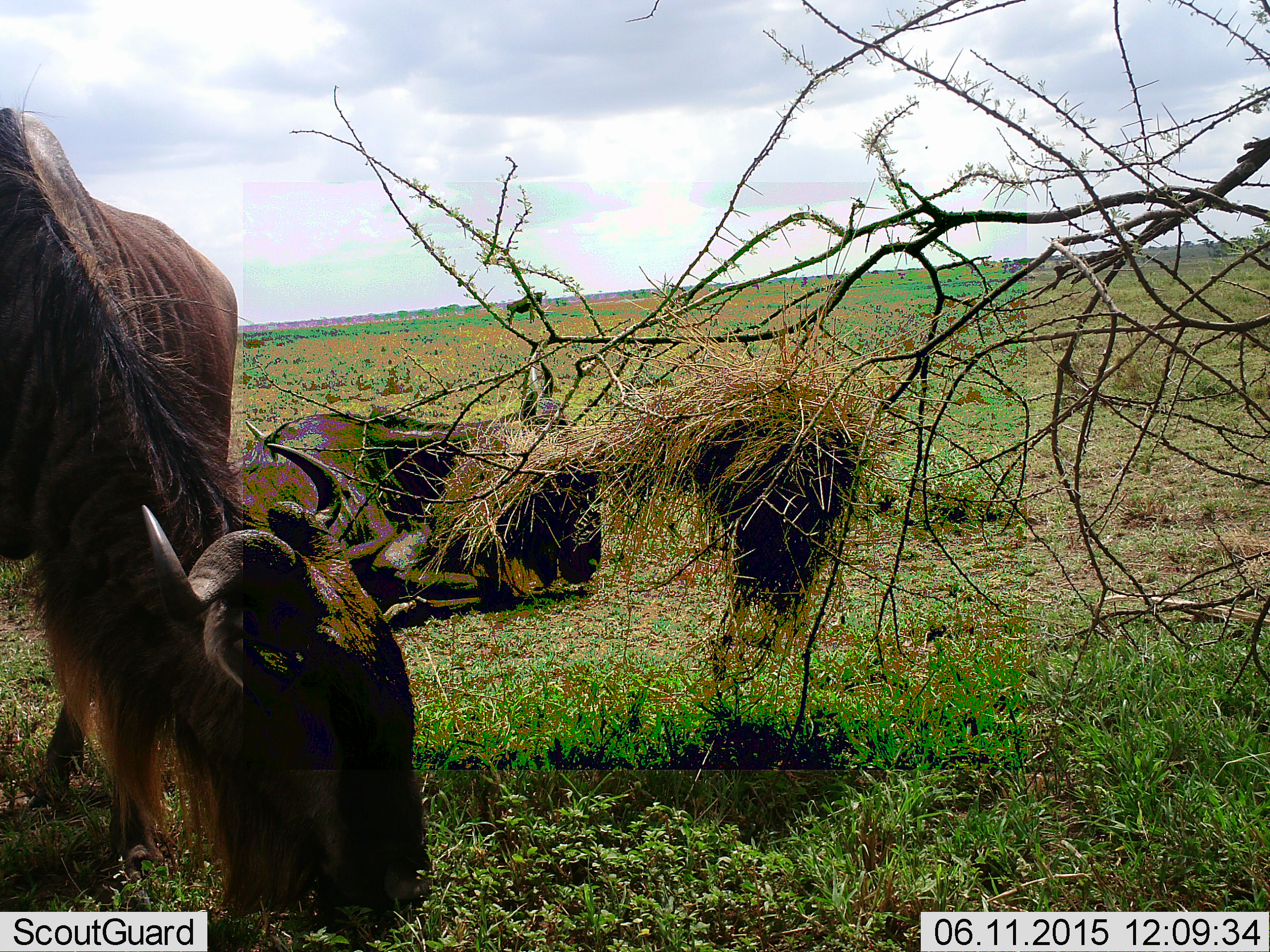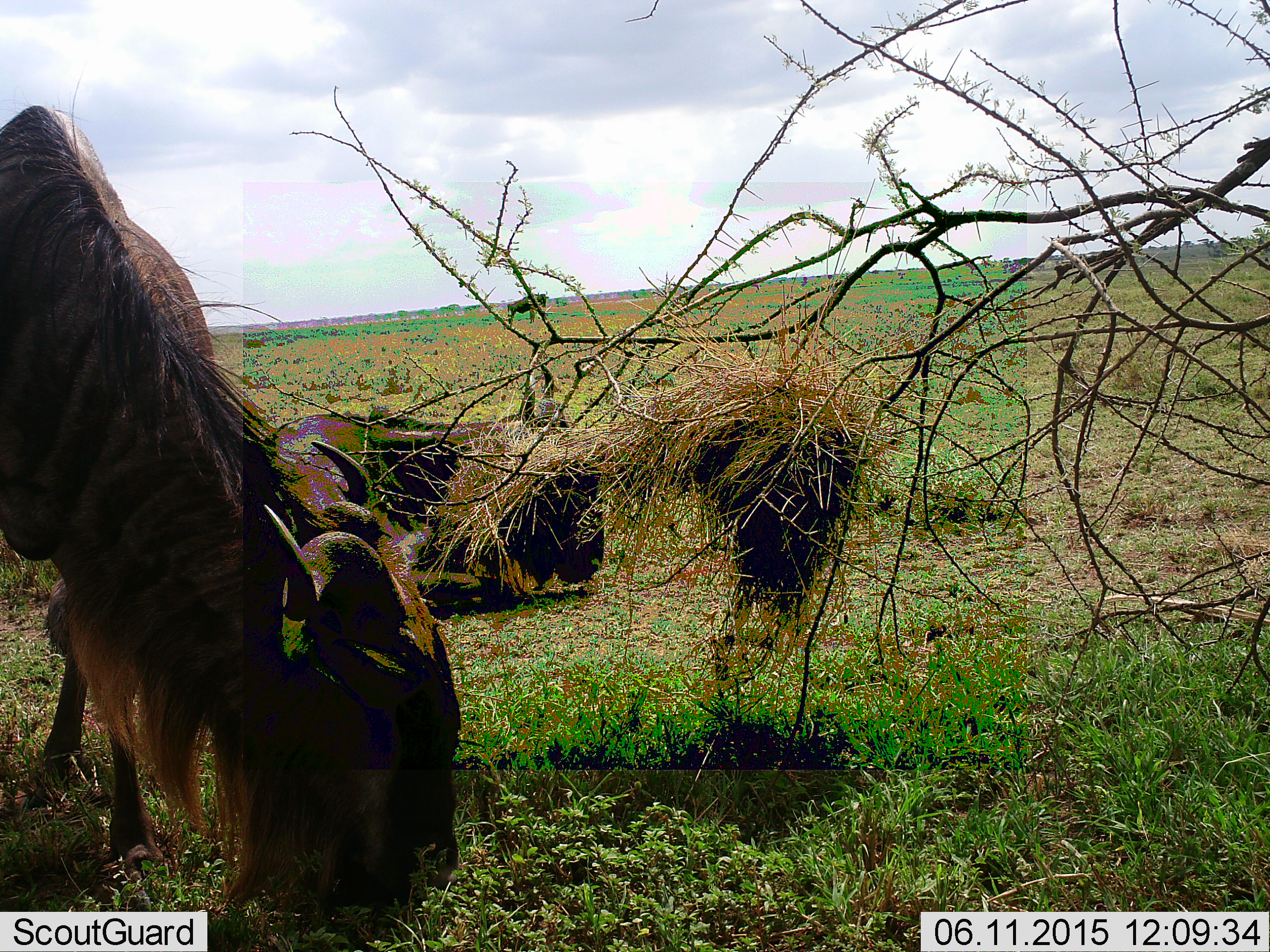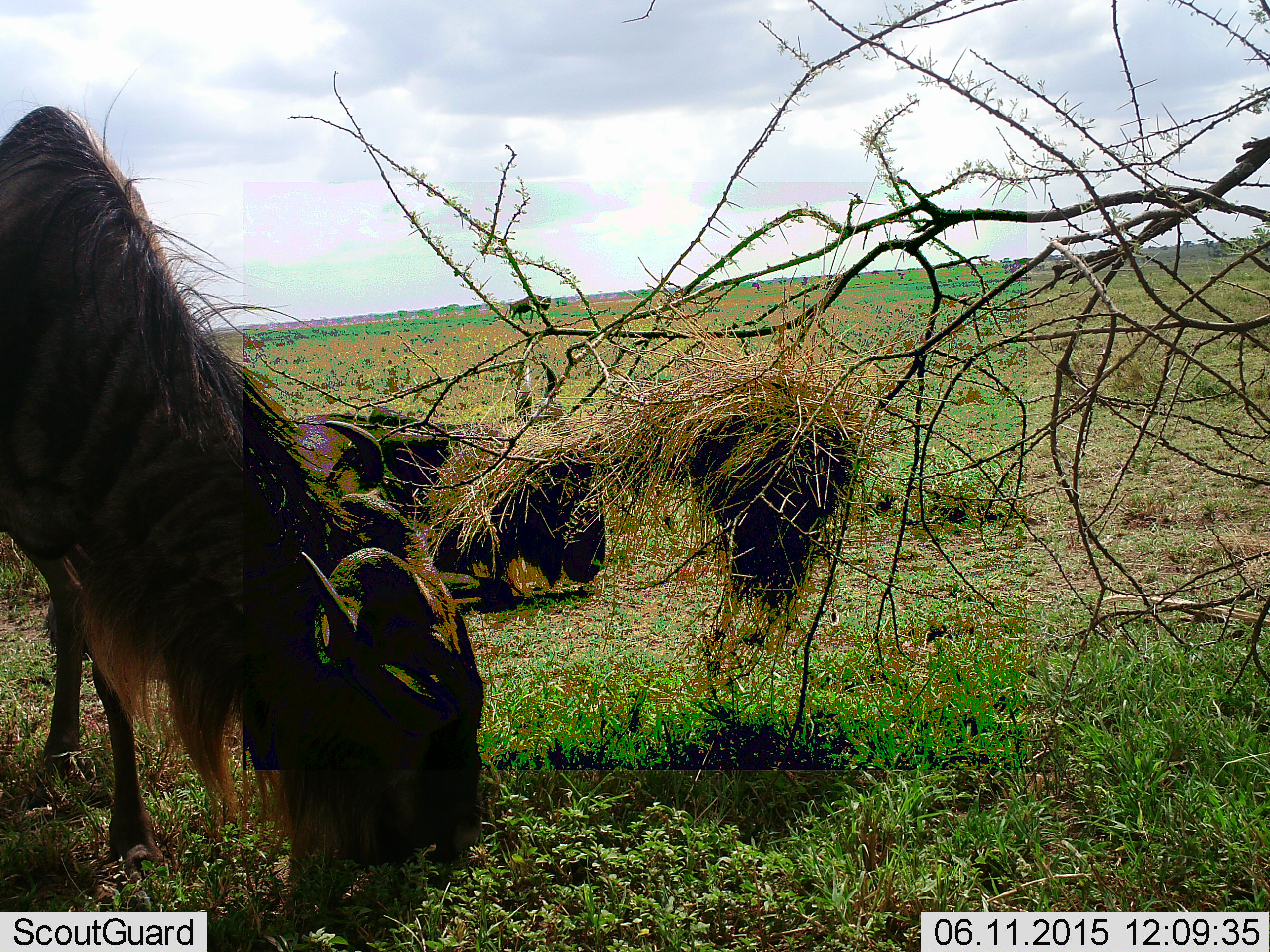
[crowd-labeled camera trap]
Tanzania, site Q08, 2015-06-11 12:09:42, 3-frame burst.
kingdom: Animalia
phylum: Chordata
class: Mammalia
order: Artiodactyla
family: Bovidae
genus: Connochaetes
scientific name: Connochaetes taurinus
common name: blue wildebeest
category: wildebeest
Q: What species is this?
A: Wildebeest (blue wildebeest) (Connochaetes taurinus).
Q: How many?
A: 2.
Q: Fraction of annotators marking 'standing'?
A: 40%.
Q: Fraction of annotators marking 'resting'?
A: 80%.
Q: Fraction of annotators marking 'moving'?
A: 0%.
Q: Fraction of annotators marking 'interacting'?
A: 0%.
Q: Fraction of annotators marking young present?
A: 0%.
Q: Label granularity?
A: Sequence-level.